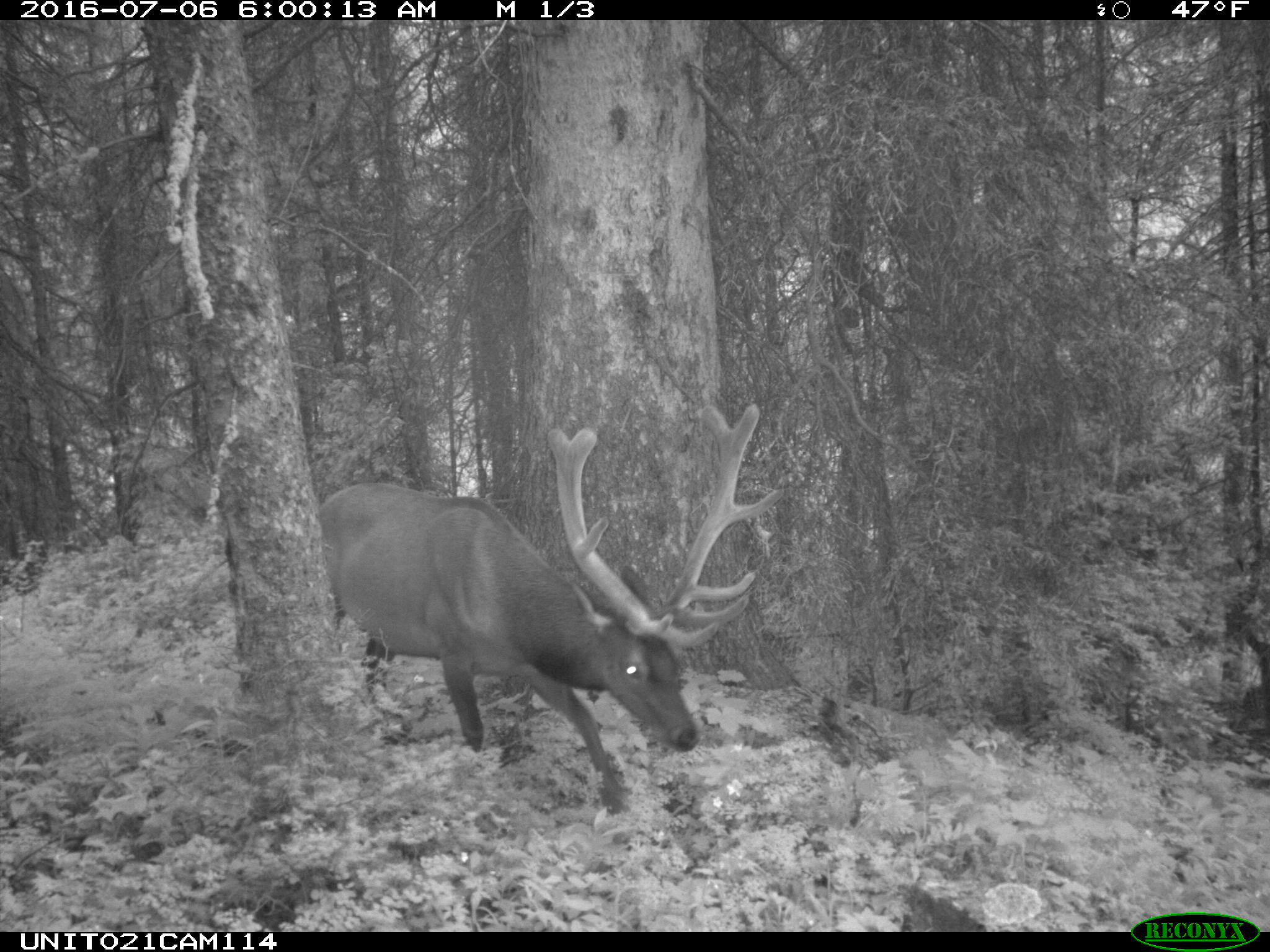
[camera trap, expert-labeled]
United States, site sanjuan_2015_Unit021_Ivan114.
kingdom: Animalia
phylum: Chordata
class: Mammalia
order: Artiodactyla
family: Cervidae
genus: Cervus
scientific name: Cervus elaphus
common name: red deer